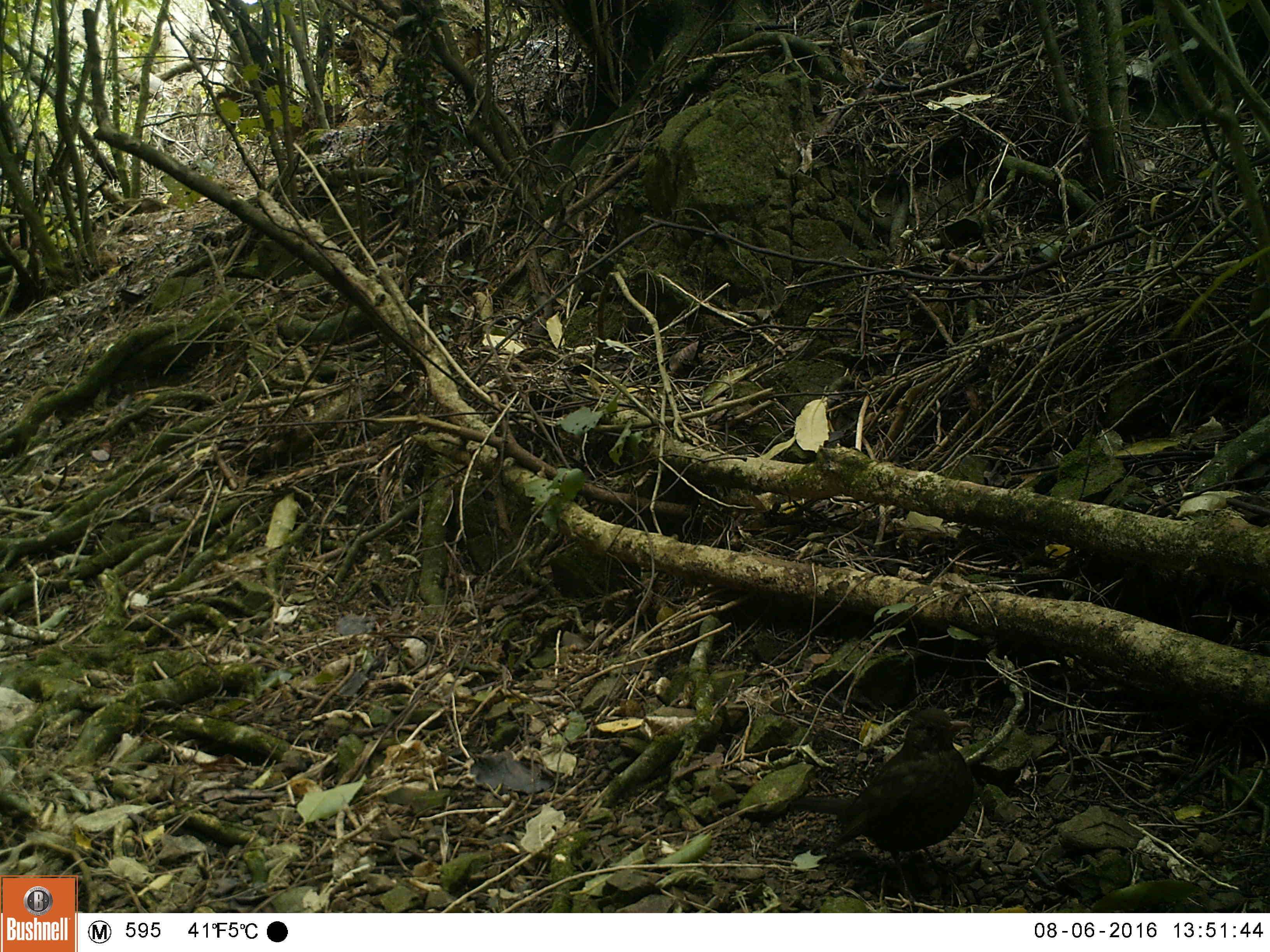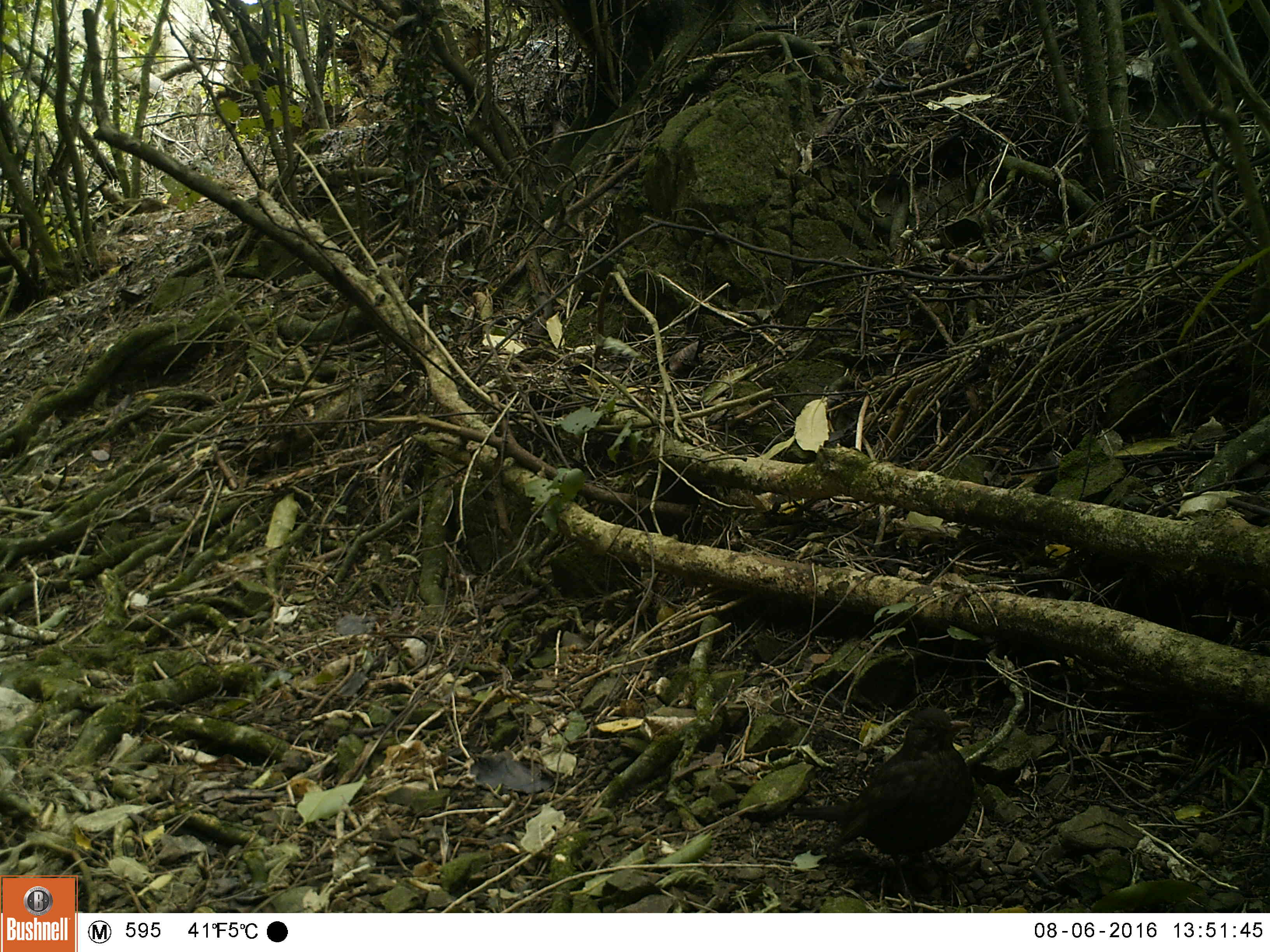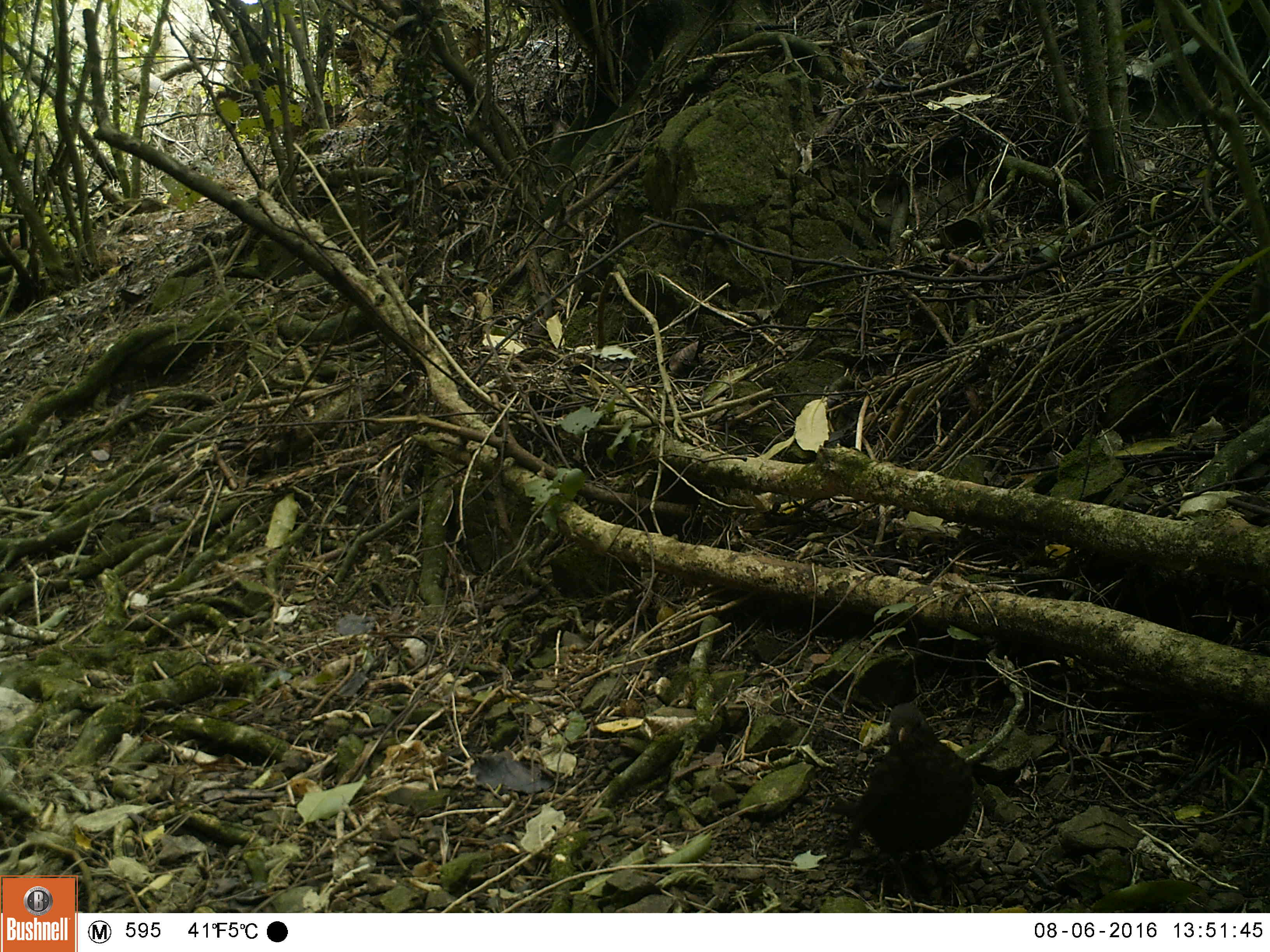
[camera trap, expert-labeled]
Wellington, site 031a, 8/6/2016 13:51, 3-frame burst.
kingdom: Animalia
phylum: Chordata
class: Aves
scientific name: Aves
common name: bird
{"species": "bird (Aves)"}